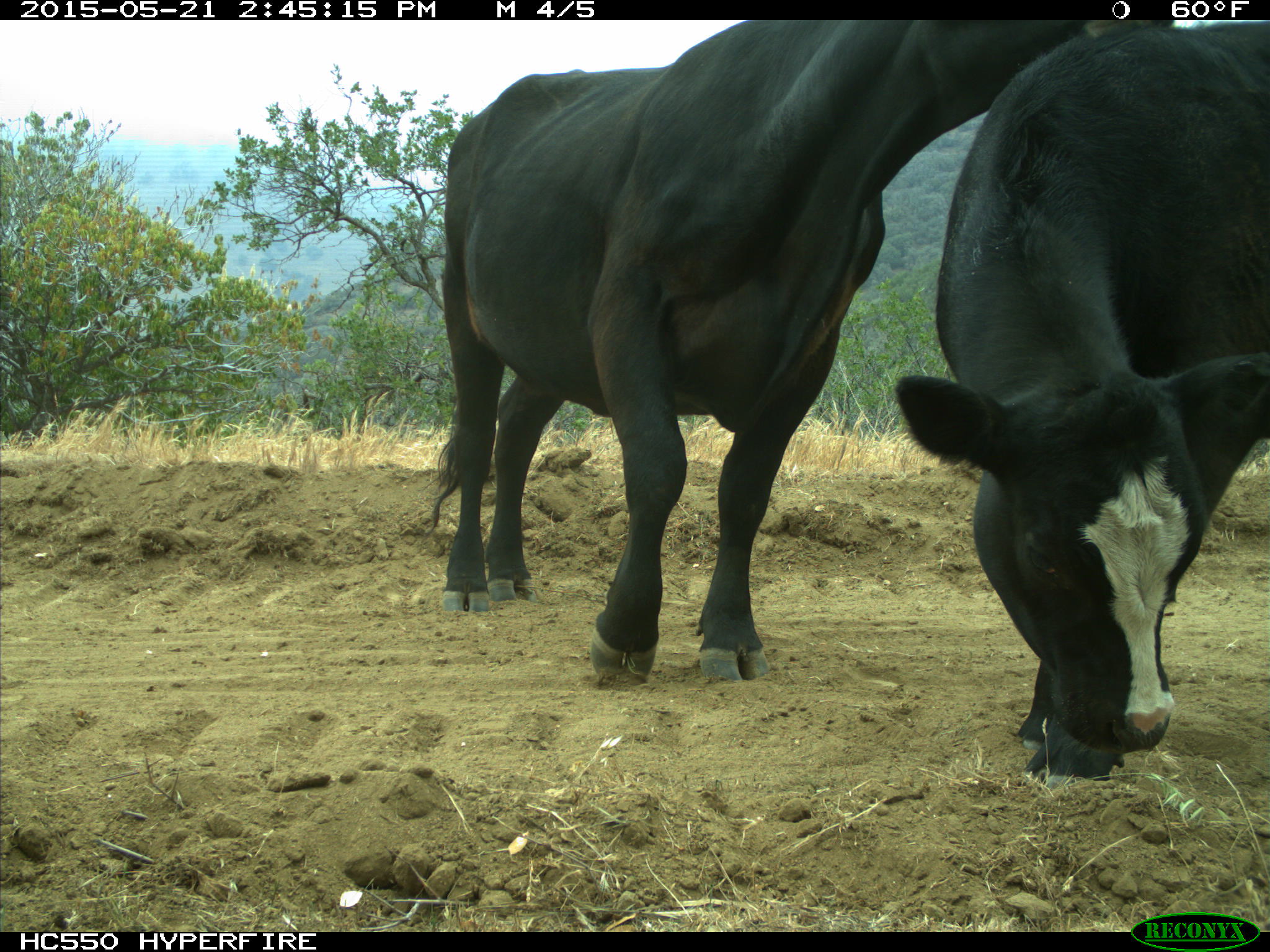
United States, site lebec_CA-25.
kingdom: Animalia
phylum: Chordata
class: Mammalia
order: Artiodactyla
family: Bovidae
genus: Bos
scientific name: Bos taurus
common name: domestic cow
Bos taurus (domestic cow).